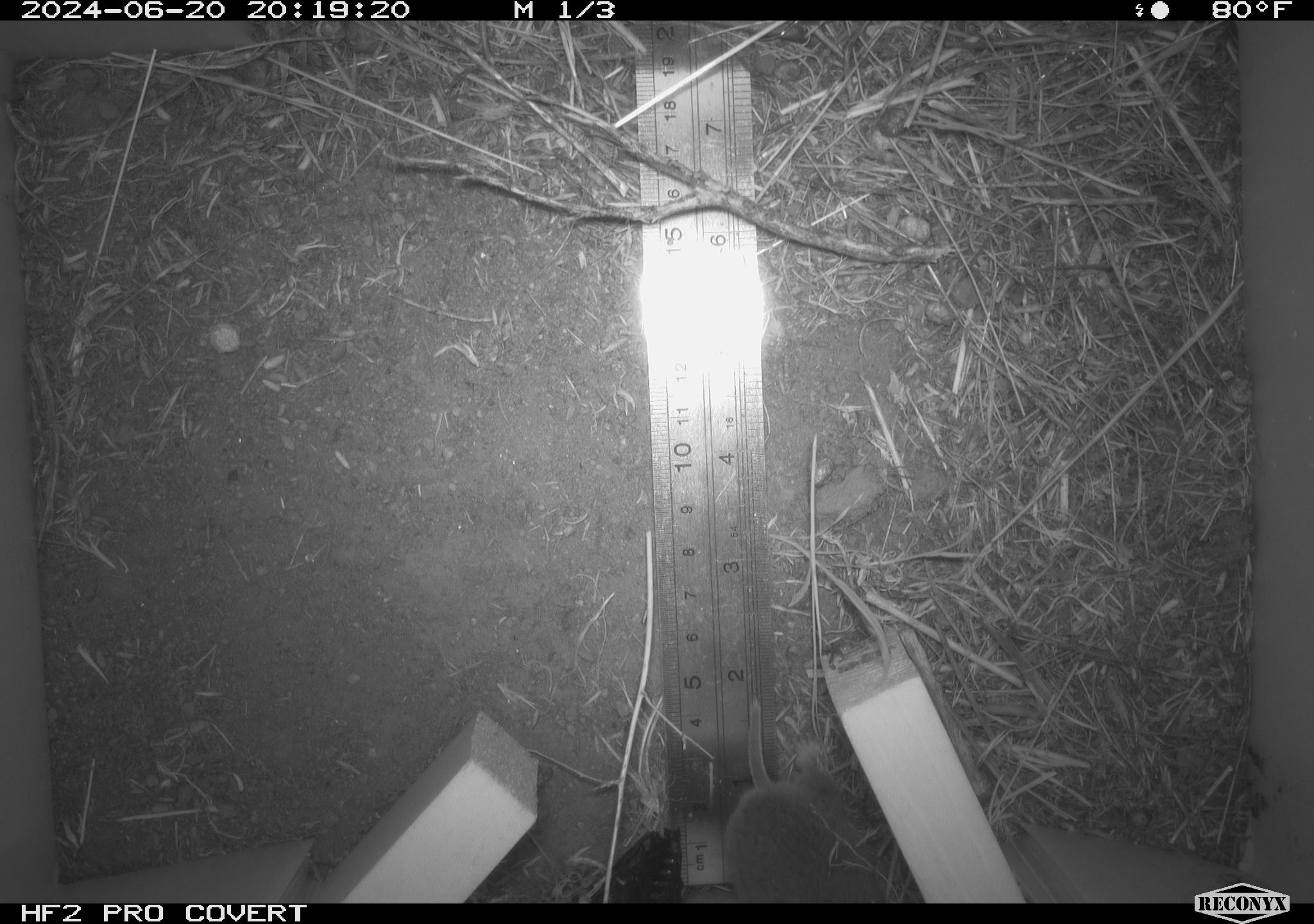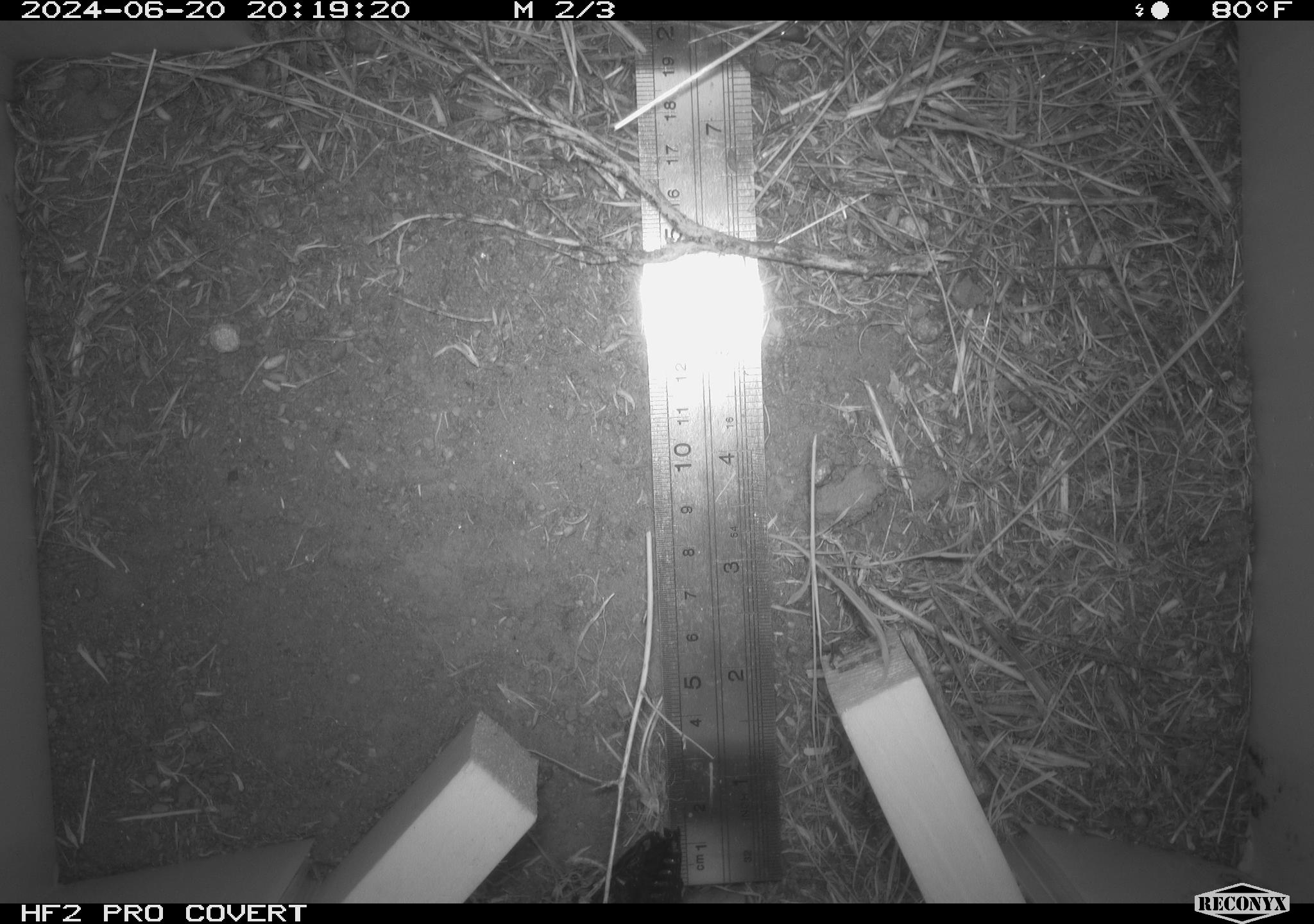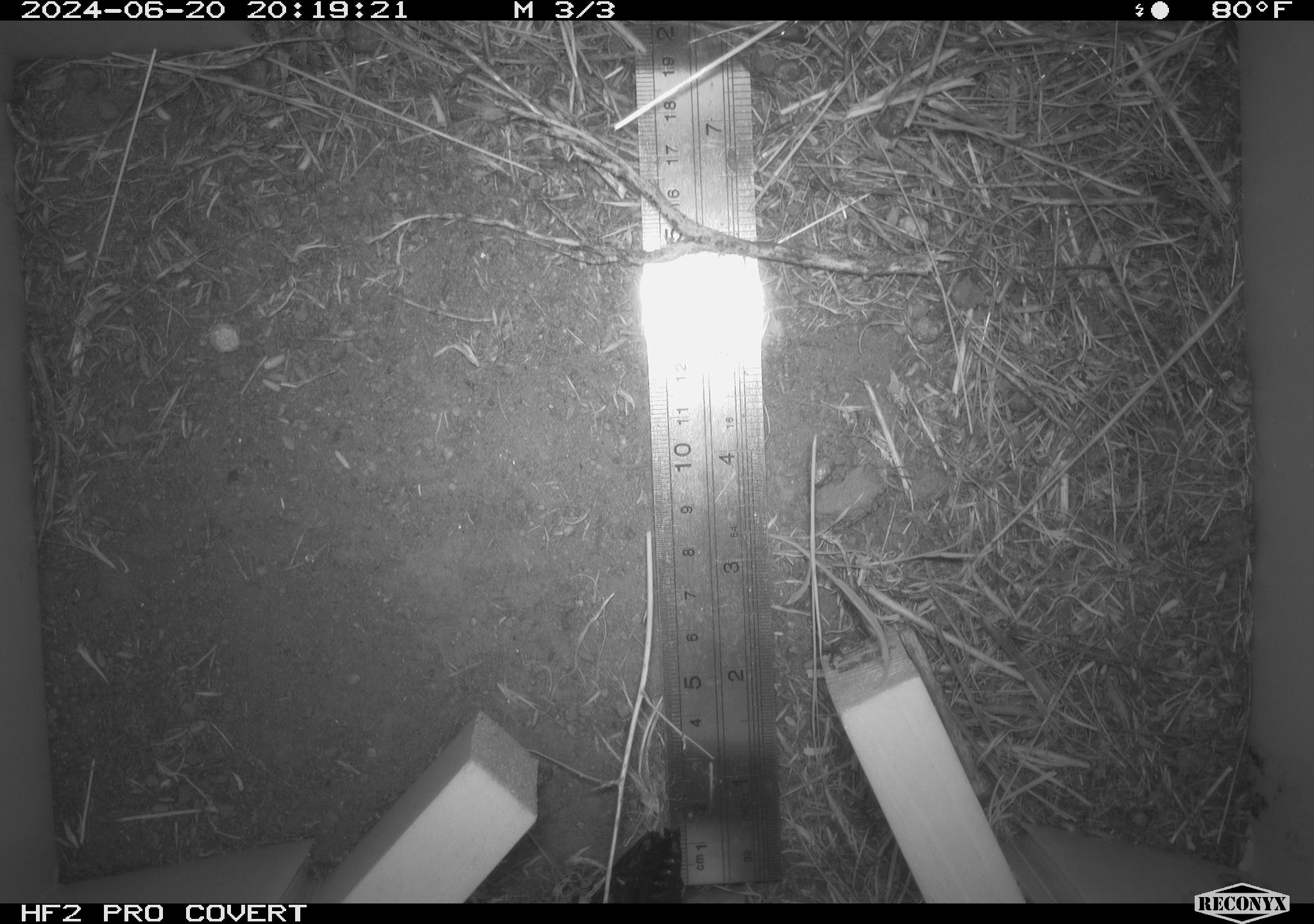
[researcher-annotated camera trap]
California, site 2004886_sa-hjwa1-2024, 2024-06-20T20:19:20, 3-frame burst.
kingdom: Animalia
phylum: Chordata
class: Mammalia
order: Rodentia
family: Cricetidae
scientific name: Cricetidae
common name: hamsters, voles, lemmings, and allies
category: cricetidae family